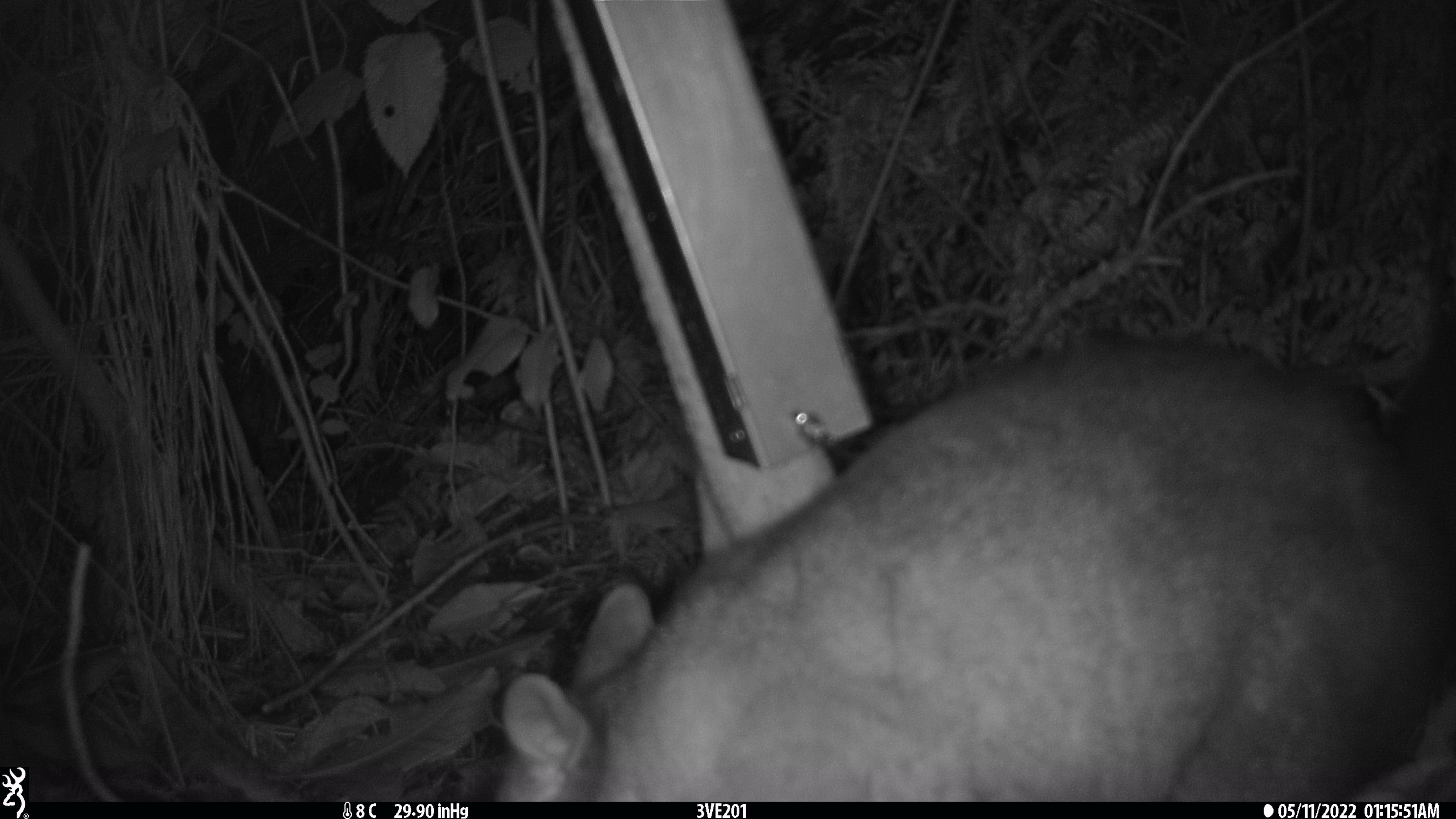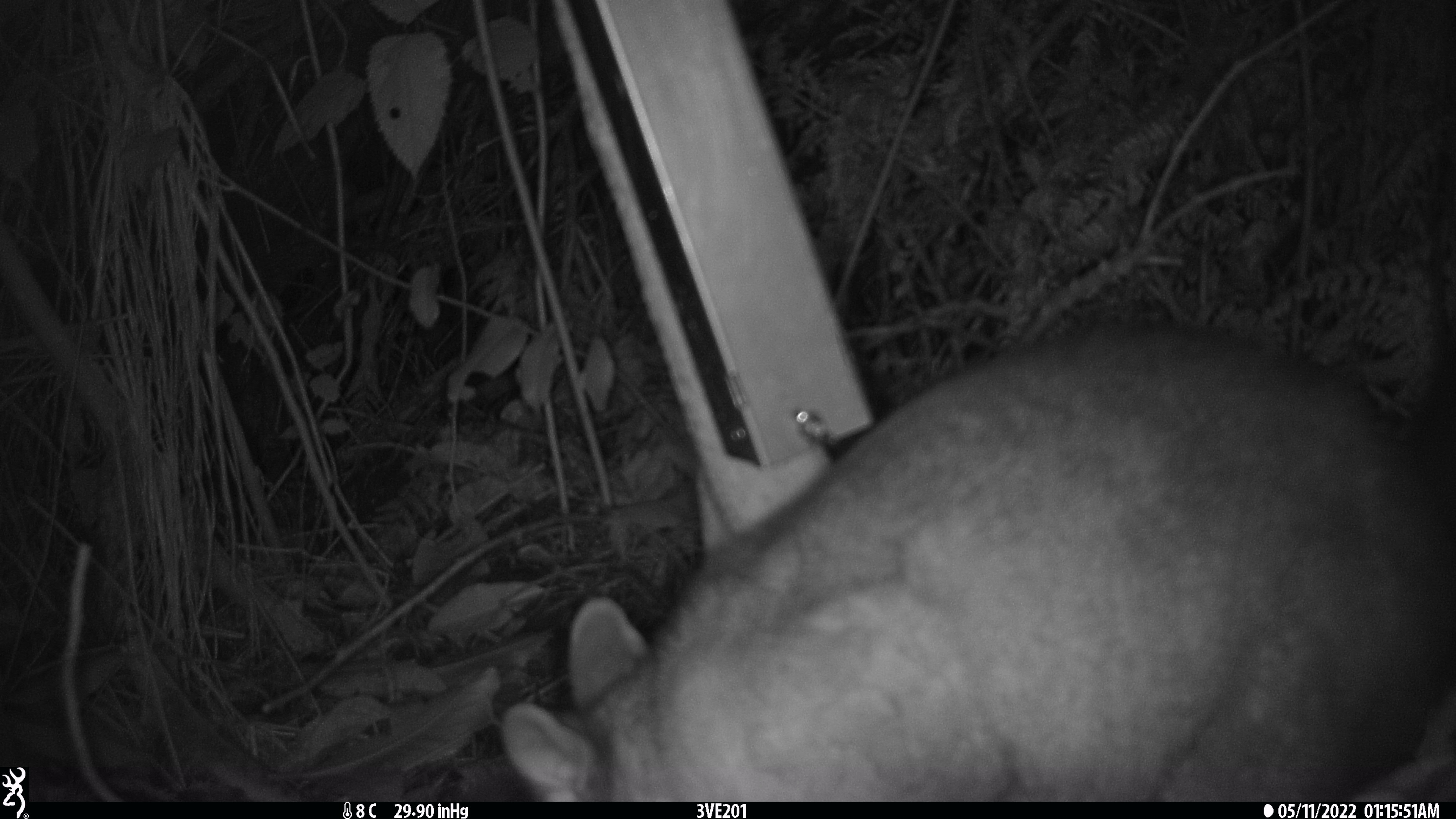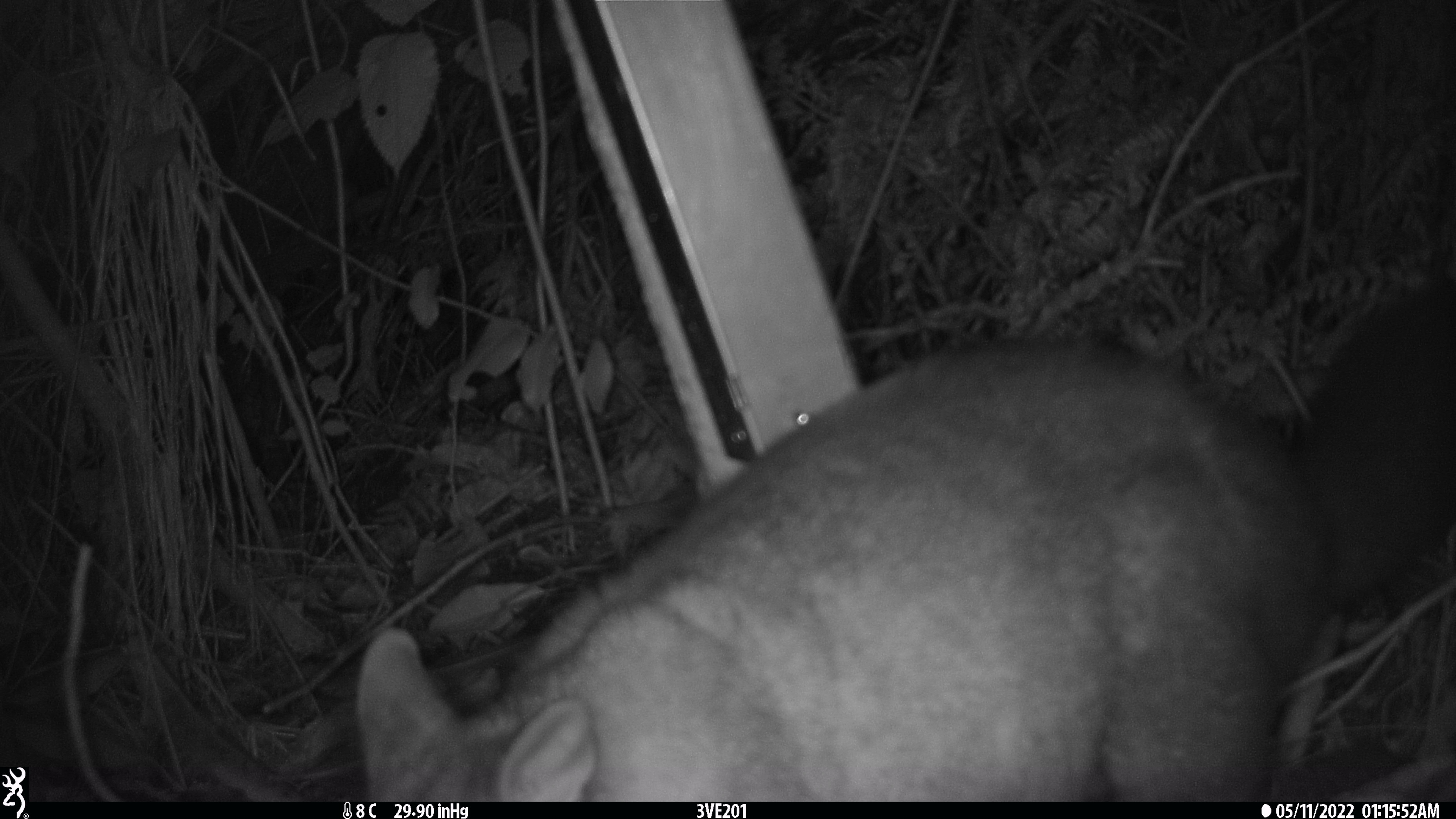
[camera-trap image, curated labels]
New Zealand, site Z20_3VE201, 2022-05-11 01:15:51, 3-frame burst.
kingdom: Animalia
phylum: Chordata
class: Mammalia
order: Diprotodontia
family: Phalangeridae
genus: Trichosurus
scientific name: Trichosurus vulpecula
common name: common brushtail possum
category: possum